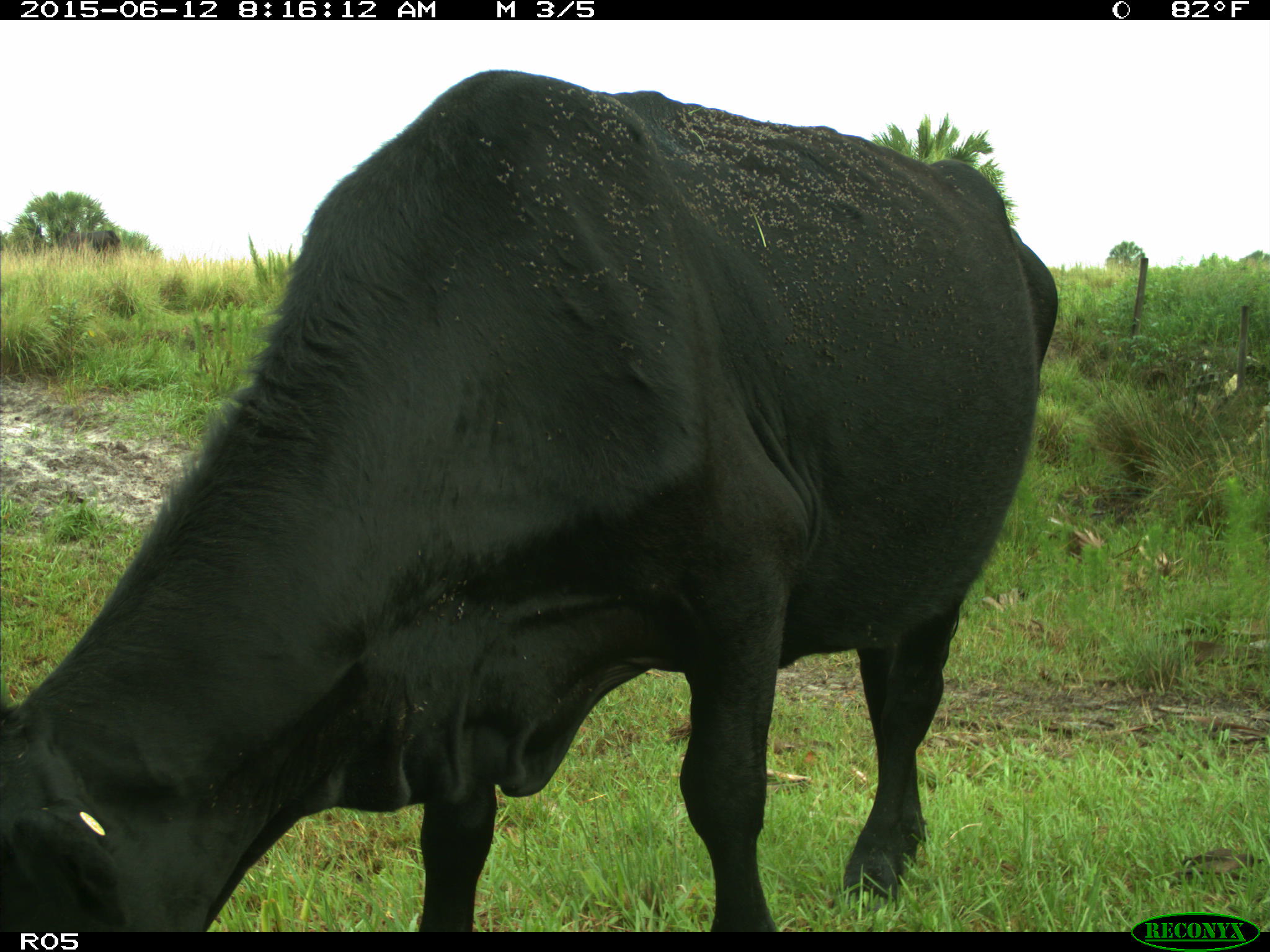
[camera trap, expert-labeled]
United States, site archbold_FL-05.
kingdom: Animalia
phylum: Chordata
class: Mammalia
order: Artiodactyla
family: Bovidae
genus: Bos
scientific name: Bos taurus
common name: domestic cow